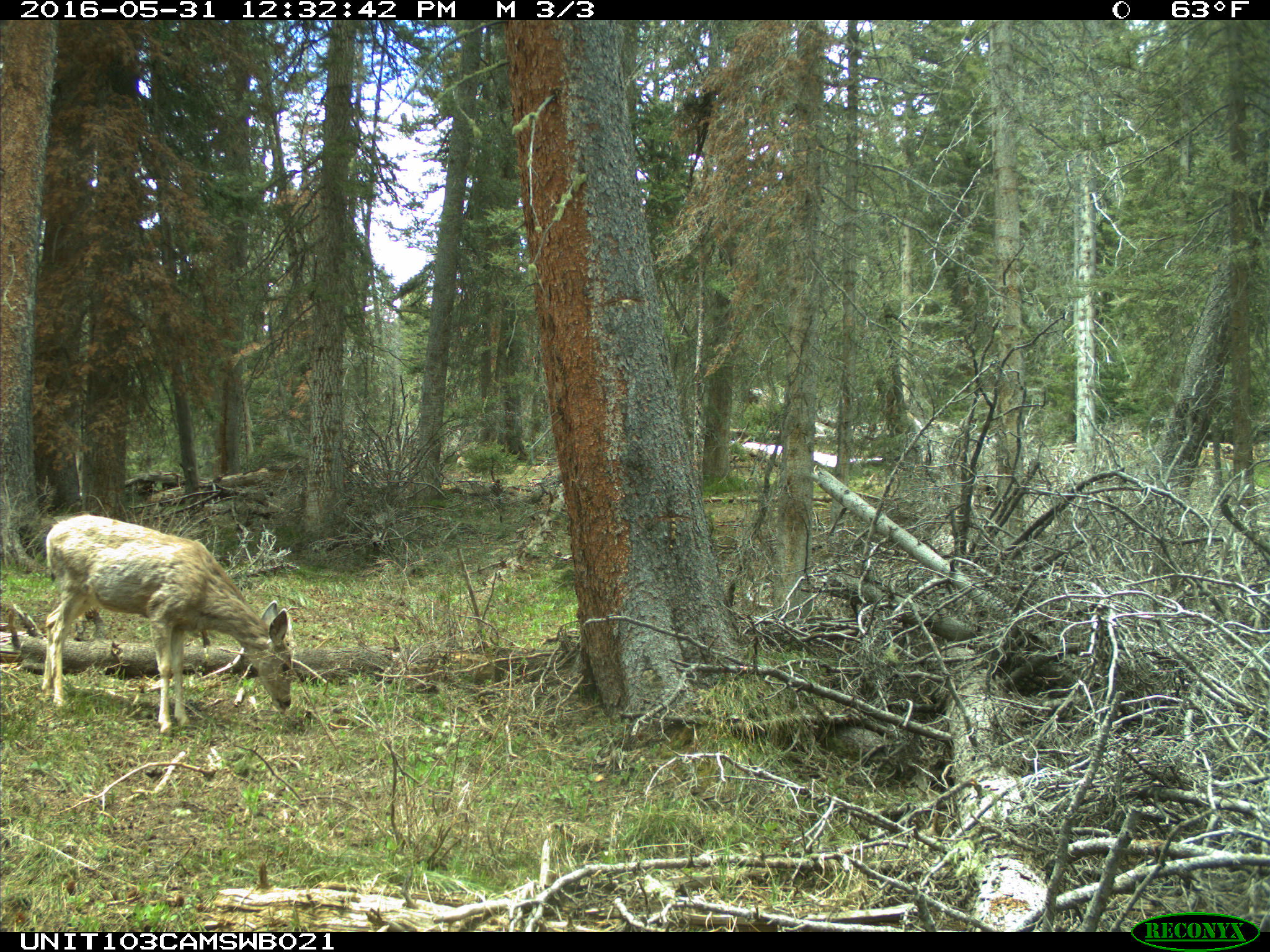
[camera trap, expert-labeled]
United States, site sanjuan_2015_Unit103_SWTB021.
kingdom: Animalia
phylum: Chordata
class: Mammalia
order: Artiodactyla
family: Cervidae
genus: Odocoileus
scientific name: Odocoileus hemionus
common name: mule deer